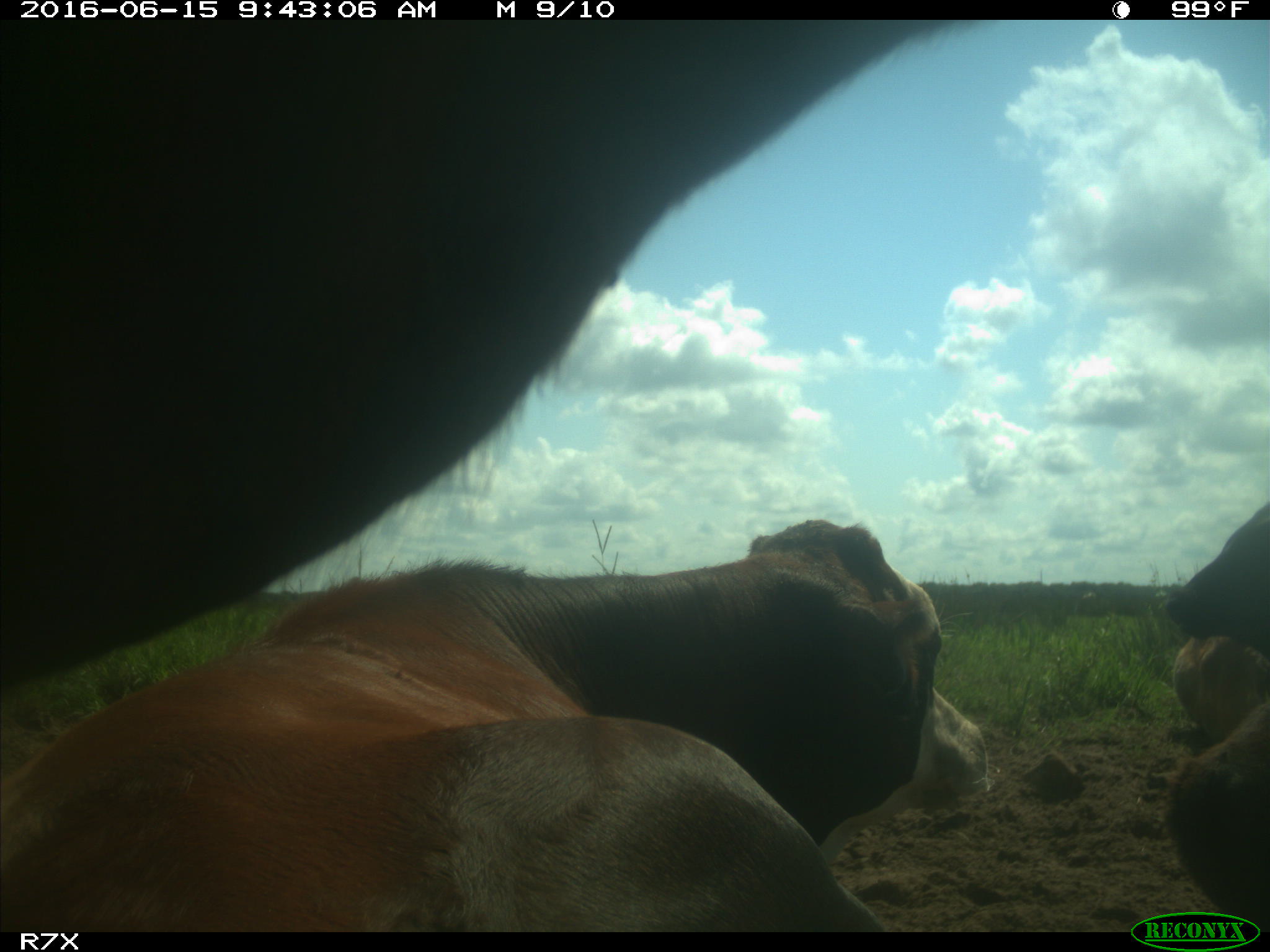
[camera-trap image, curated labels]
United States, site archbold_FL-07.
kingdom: Animalia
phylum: Chordata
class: Mammalia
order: Artiodactyla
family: Bovidae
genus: Bos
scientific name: Bos taurus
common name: domestic cow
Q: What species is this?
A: Bos taurus (domestic cow).